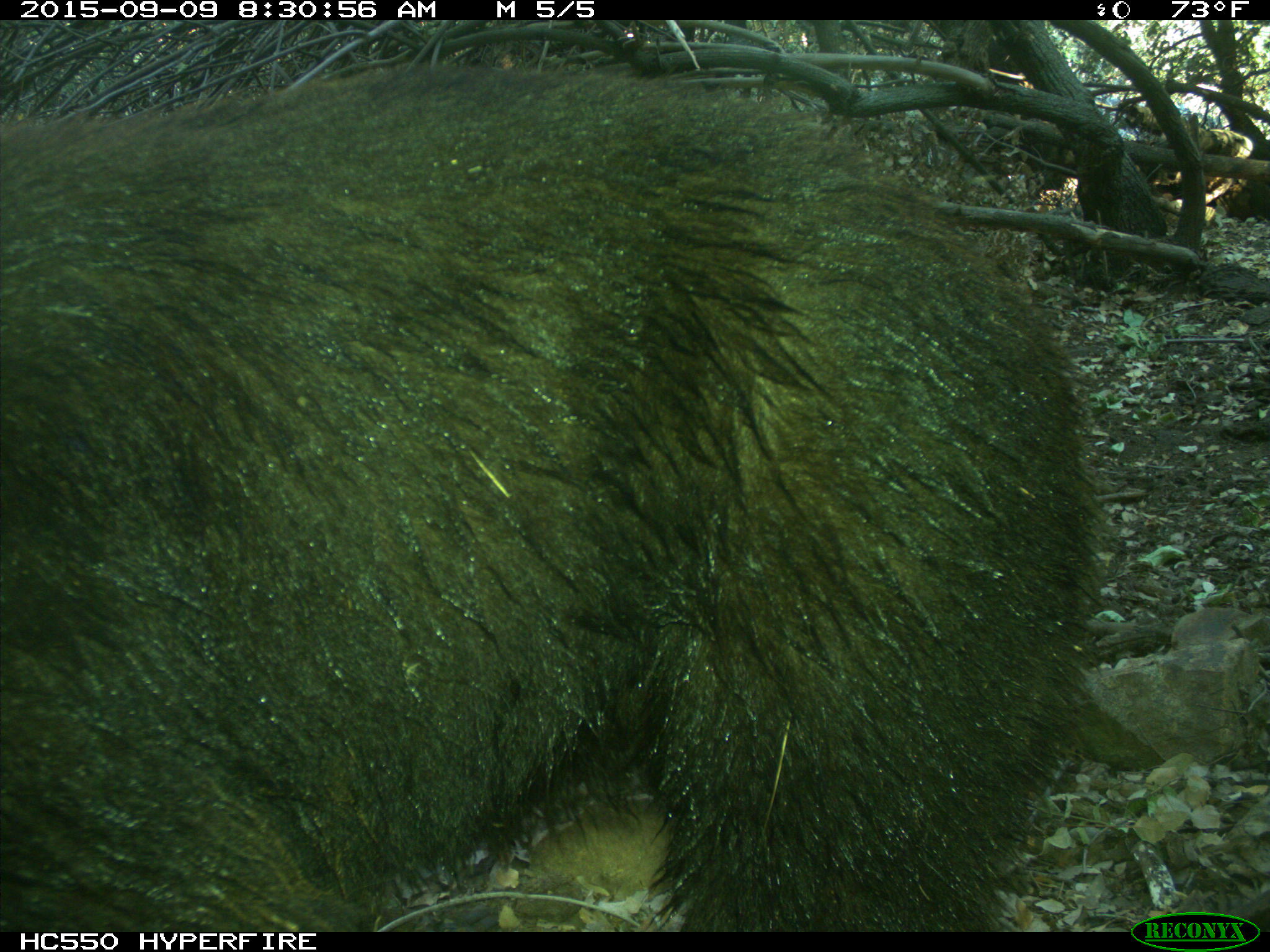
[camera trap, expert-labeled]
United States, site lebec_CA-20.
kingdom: Animalia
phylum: Chordata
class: Mammalia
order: Carnivora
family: Ursidae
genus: Ursus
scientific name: Ursus americanus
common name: american black bear